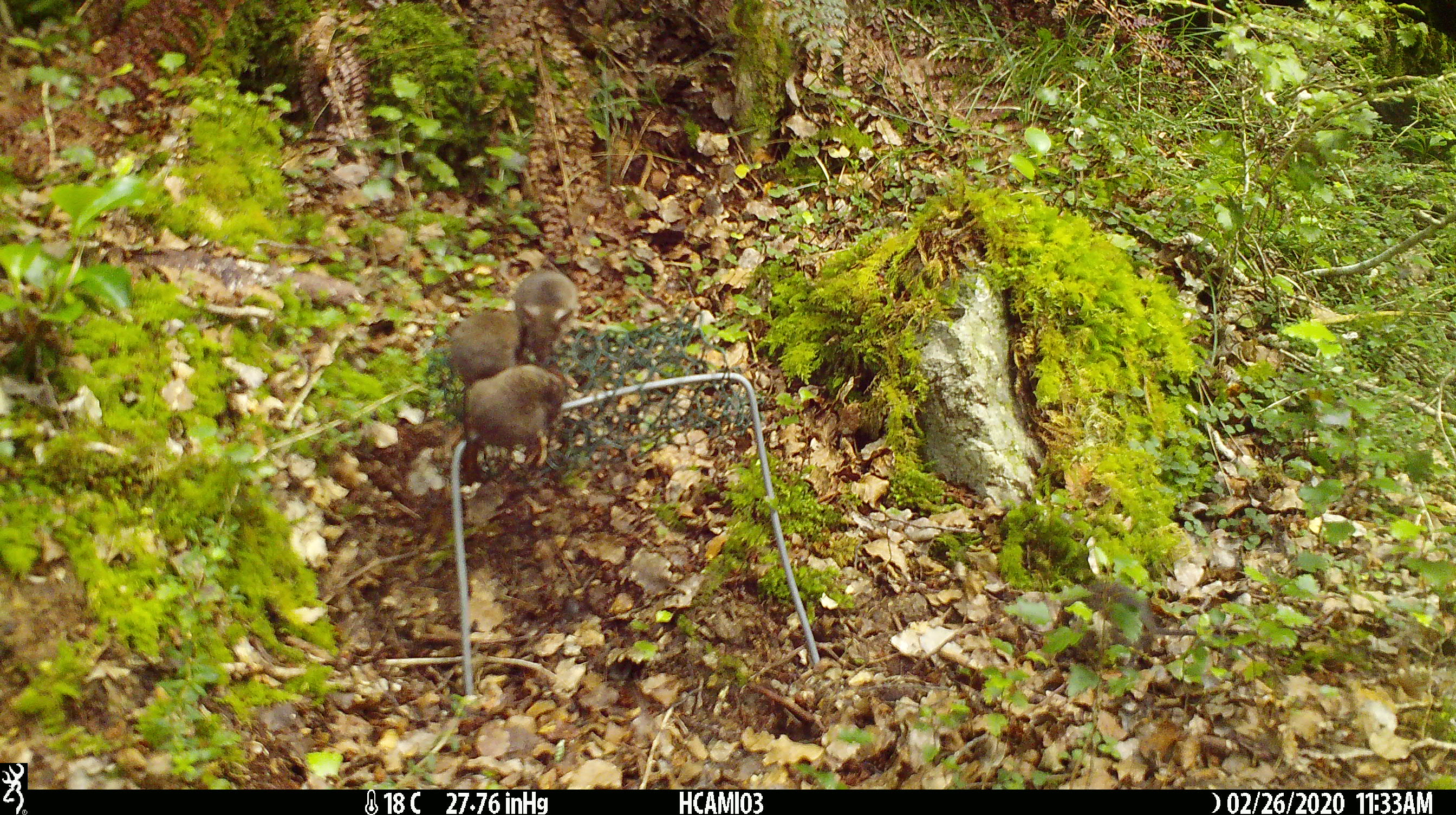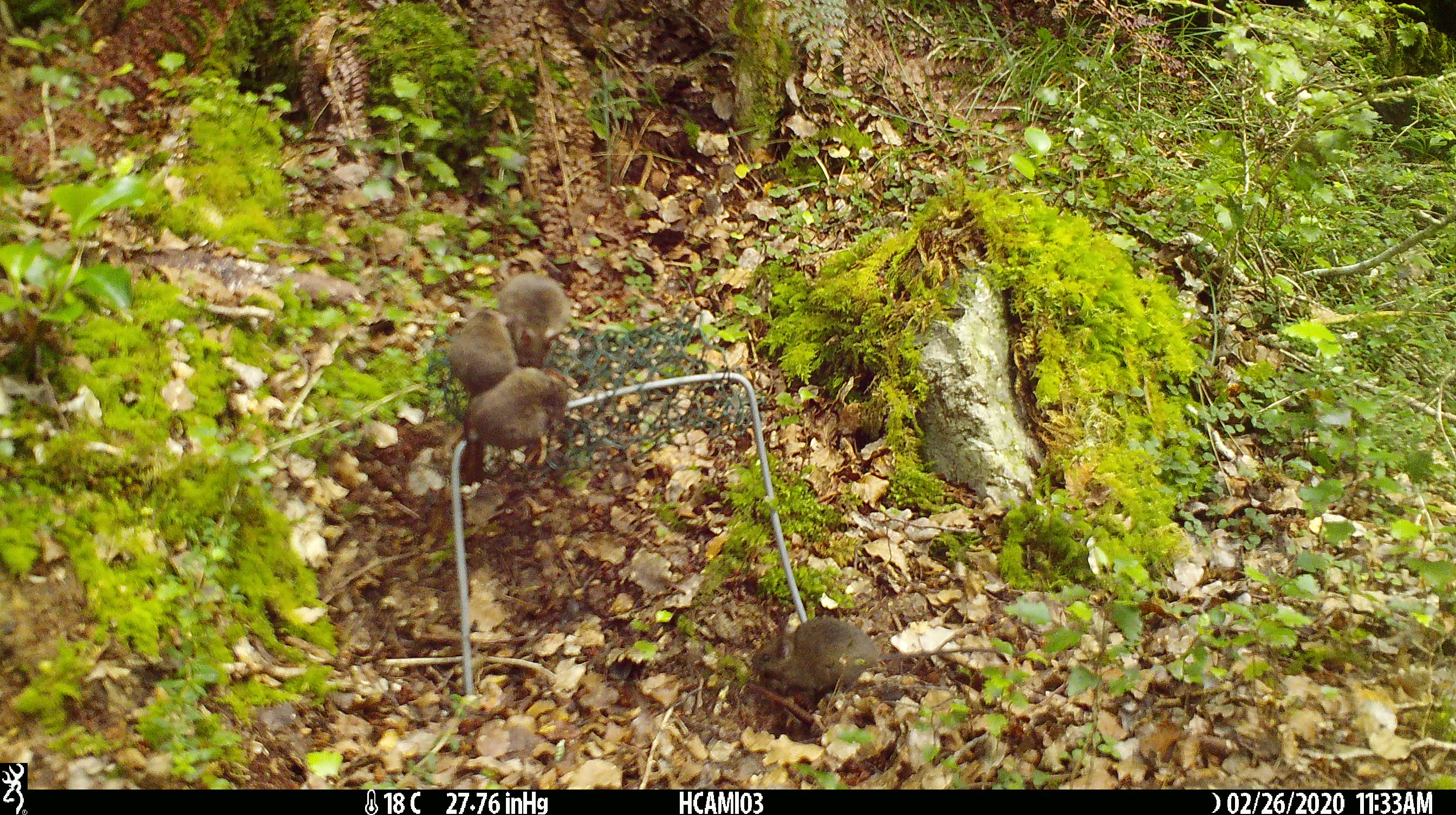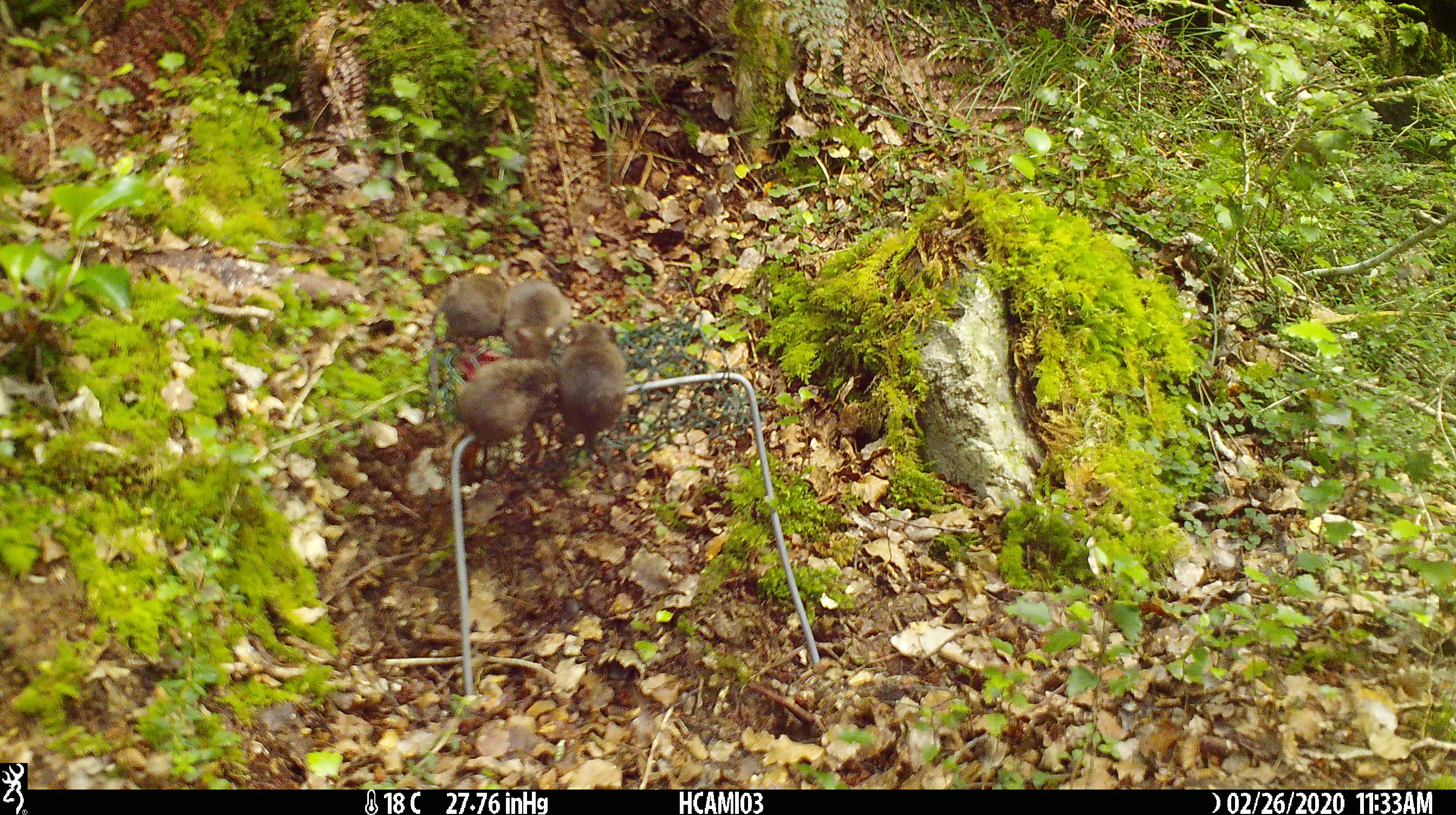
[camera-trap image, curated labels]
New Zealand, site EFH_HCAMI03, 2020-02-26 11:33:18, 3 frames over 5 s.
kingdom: Animalia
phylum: Chordata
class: Mammalia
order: Rodentia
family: Muridae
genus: Mus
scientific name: Mus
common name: mouse